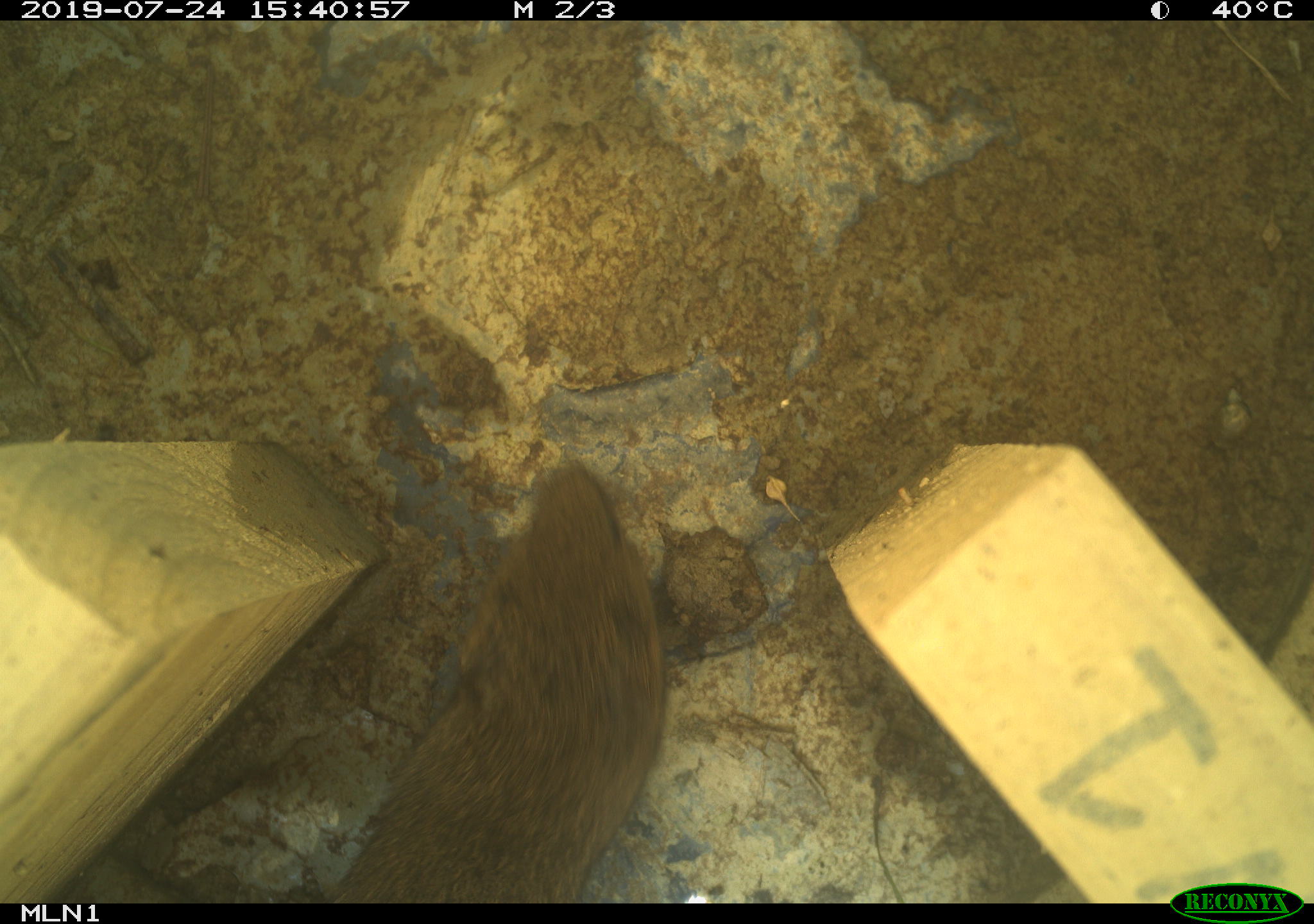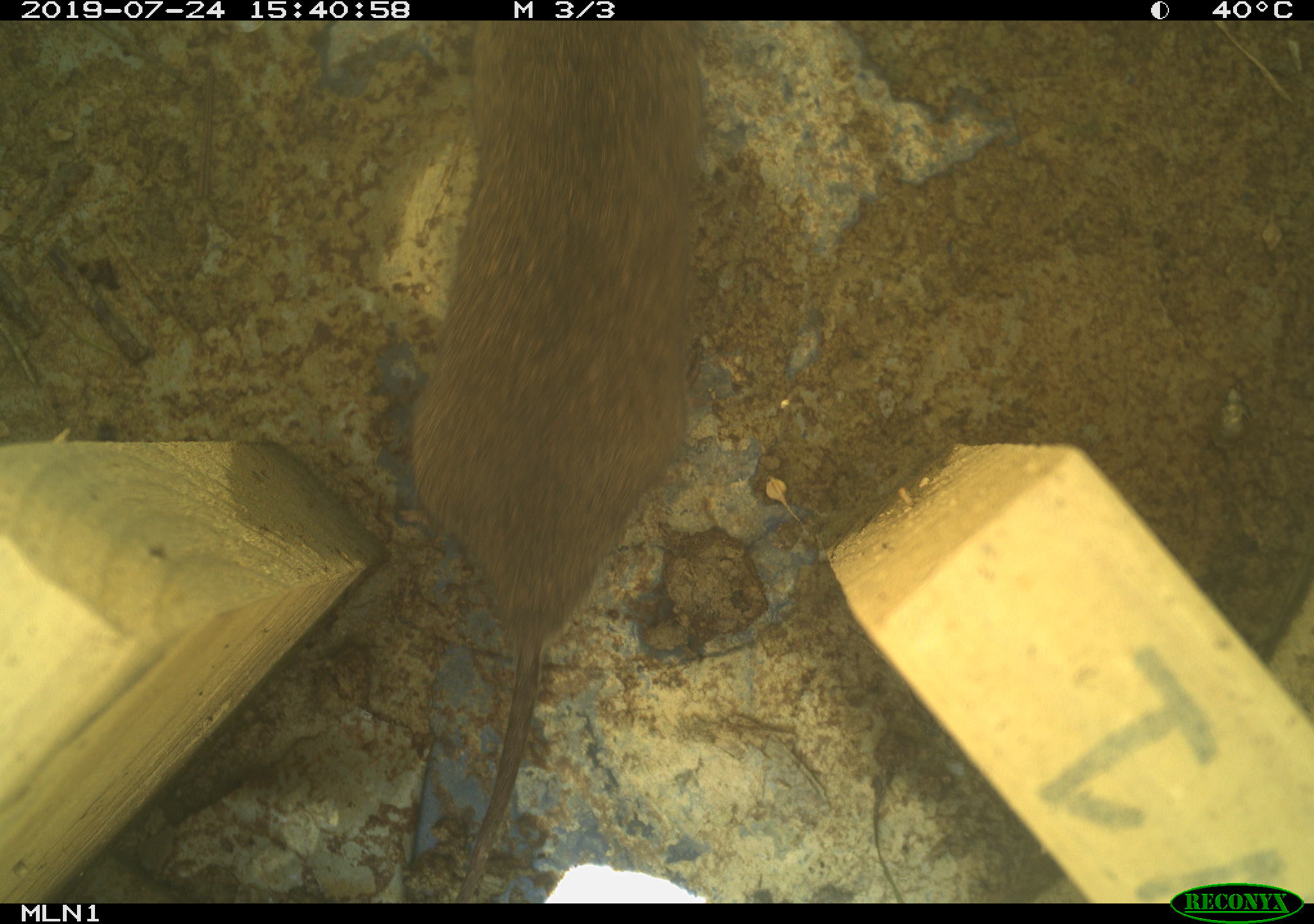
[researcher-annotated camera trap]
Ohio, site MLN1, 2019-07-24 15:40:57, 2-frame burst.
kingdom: Animalia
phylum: Chordata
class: Mammalia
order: Rodentia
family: Cricetidae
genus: Microtus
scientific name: Microtus pennsylvanicus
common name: meadow vole